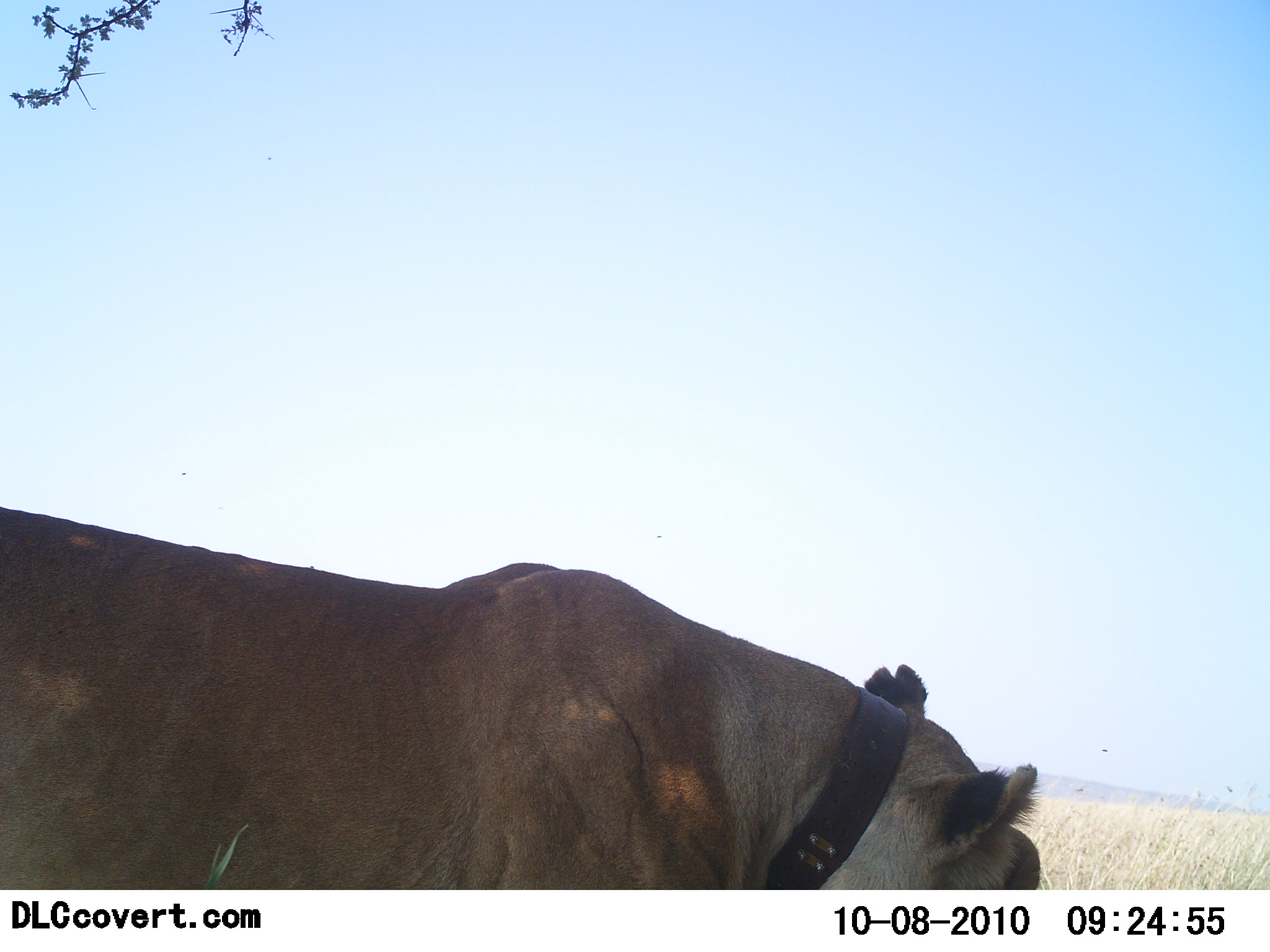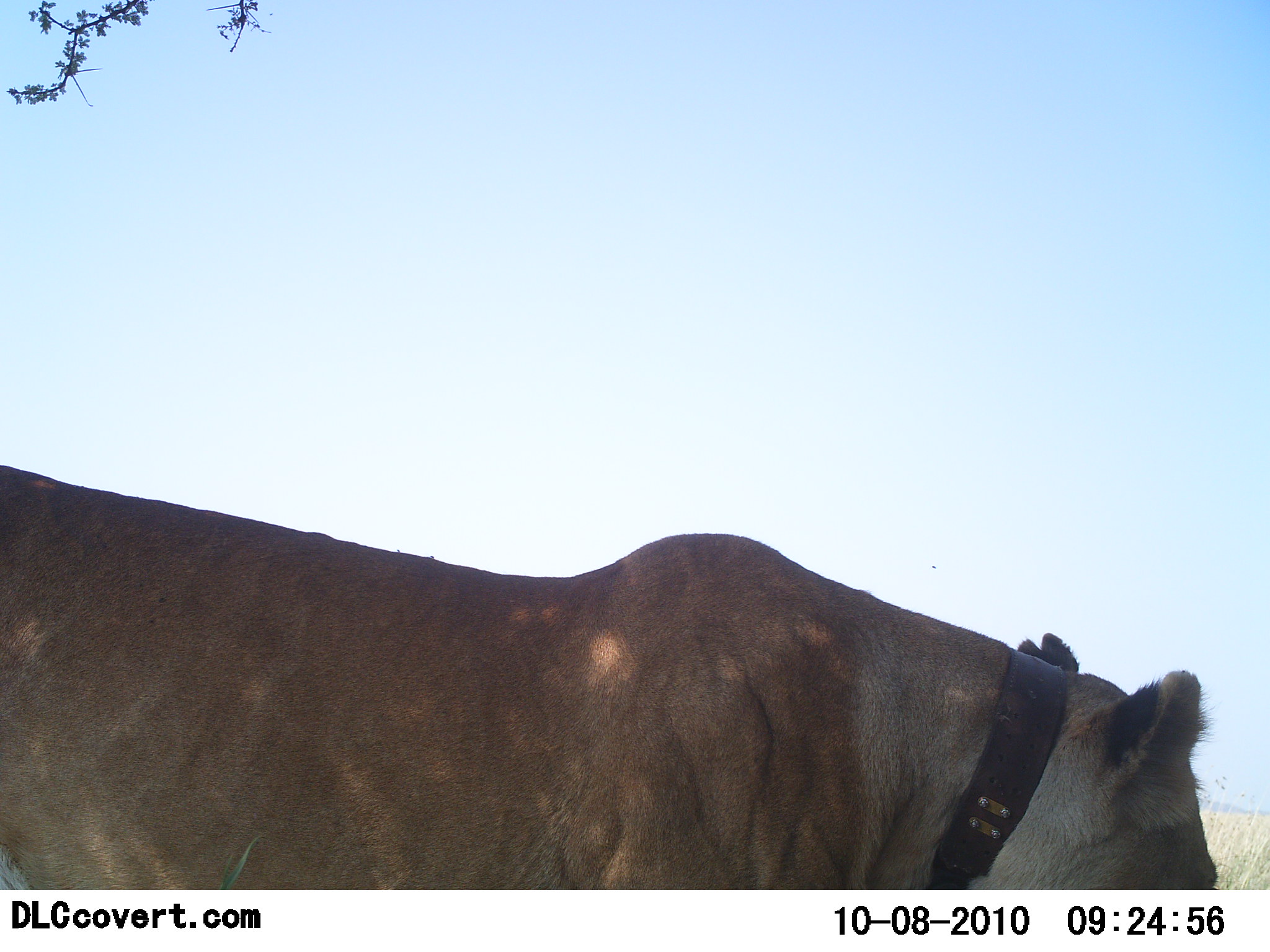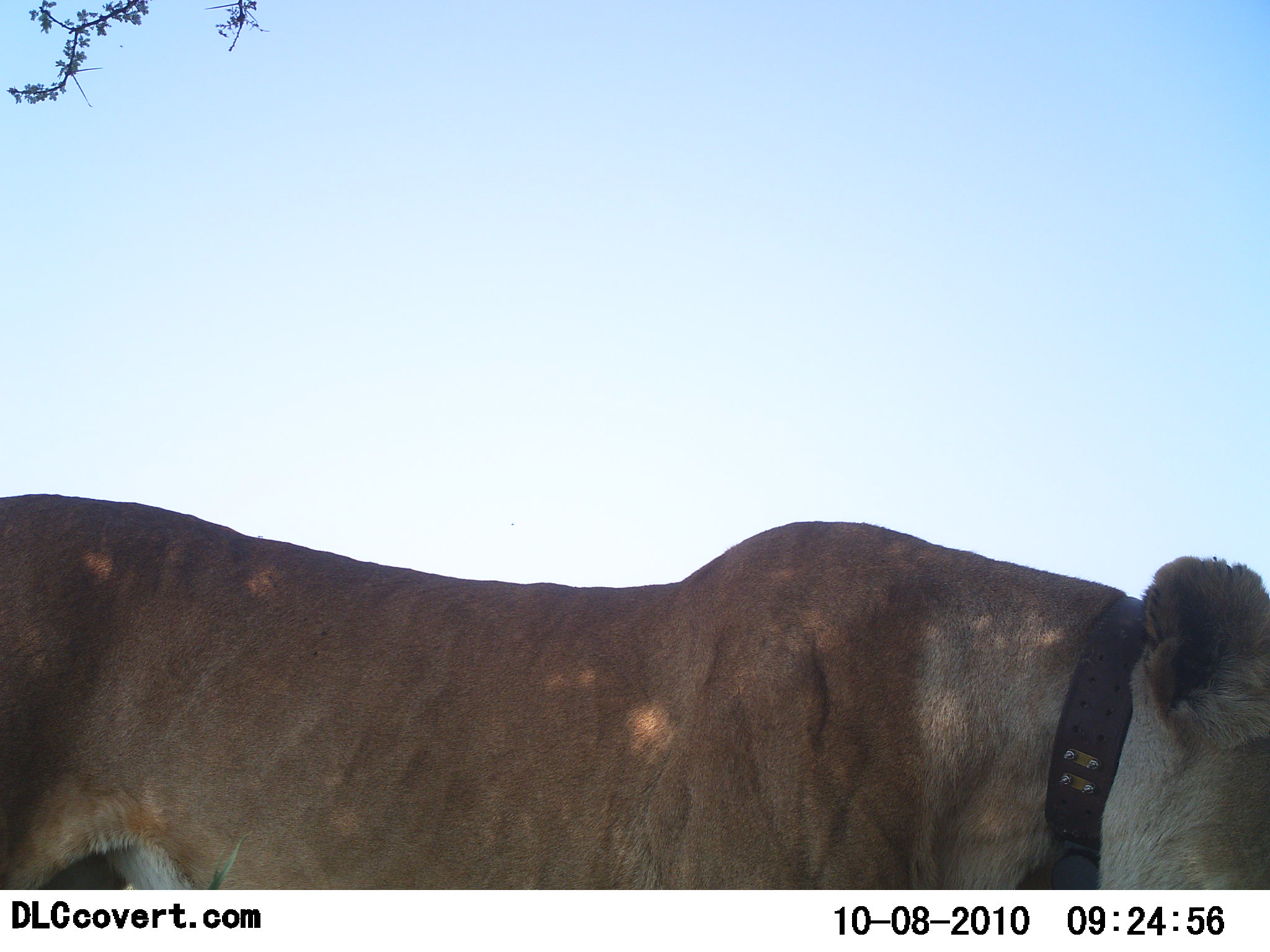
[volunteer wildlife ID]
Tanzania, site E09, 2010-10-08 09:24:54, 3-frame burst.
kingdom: Animalia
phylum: Chordata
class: Mammalia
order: Carnivora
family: Felidae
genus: Panthera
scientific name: Panthera leo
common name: lion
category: lionfemale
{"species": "lionfemale (lion) (Panthera leo)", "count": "1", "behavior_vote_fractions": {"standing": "21%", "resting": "0%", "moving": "79%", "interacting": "0%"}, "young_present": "0%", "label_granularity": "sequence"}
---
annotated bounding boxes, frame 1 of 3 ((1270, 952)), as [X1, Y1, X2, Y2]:
animal: [0, 503, 1047, 889]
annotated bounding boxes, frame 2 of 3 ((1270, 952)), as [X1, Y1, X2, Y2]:
animal: [0, 467, 1220, 892]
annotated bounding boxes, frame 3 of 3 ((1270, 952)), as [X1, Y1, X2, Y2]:
animal: [0, 492, 1270, 891]